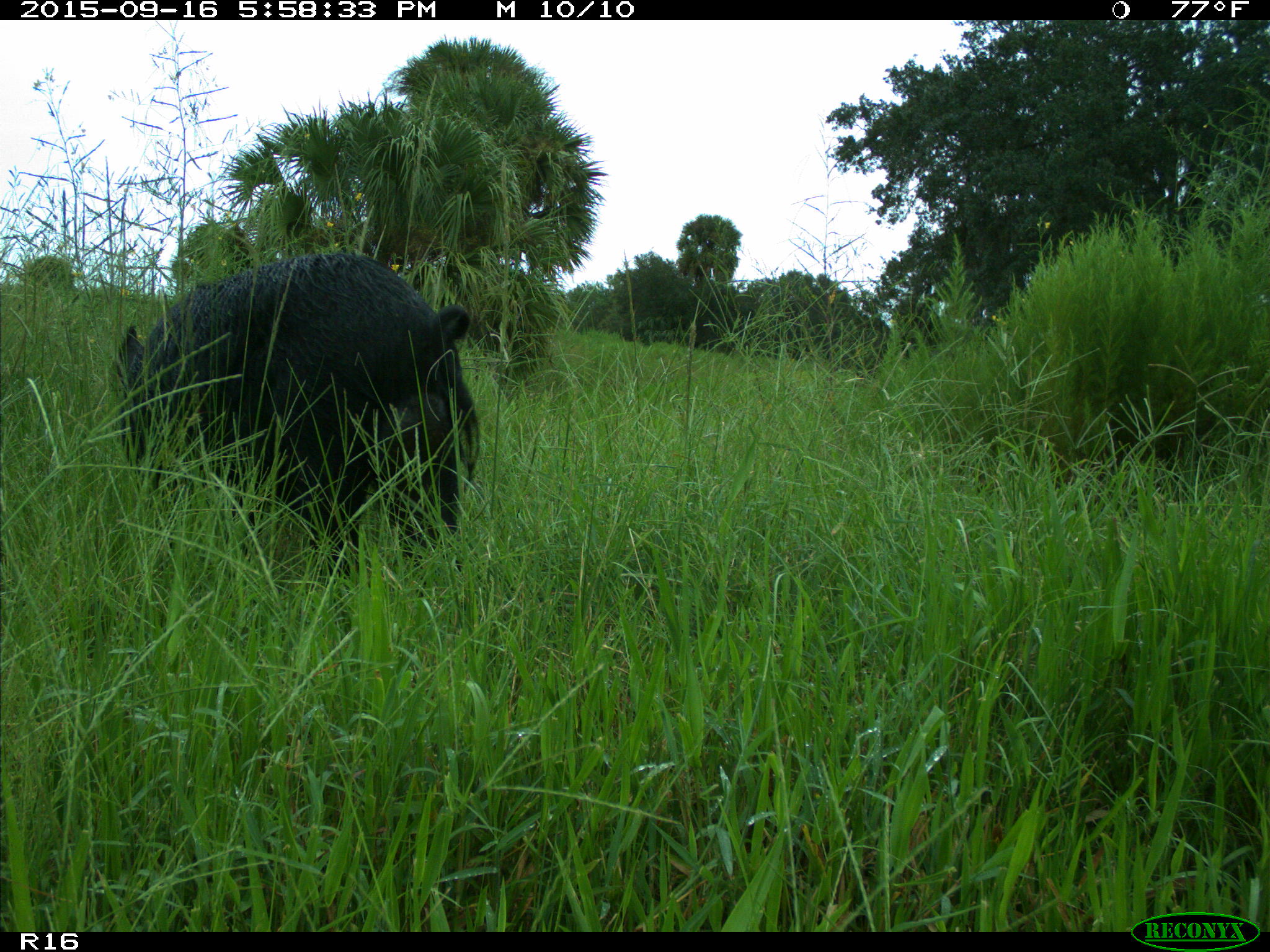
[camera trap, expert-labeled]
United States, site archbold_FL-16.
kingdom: Animalia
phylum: Chordata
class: Mammalia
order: Artiodactyla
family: Suidae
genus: Sus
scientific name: Sus scrofa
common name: wild boar